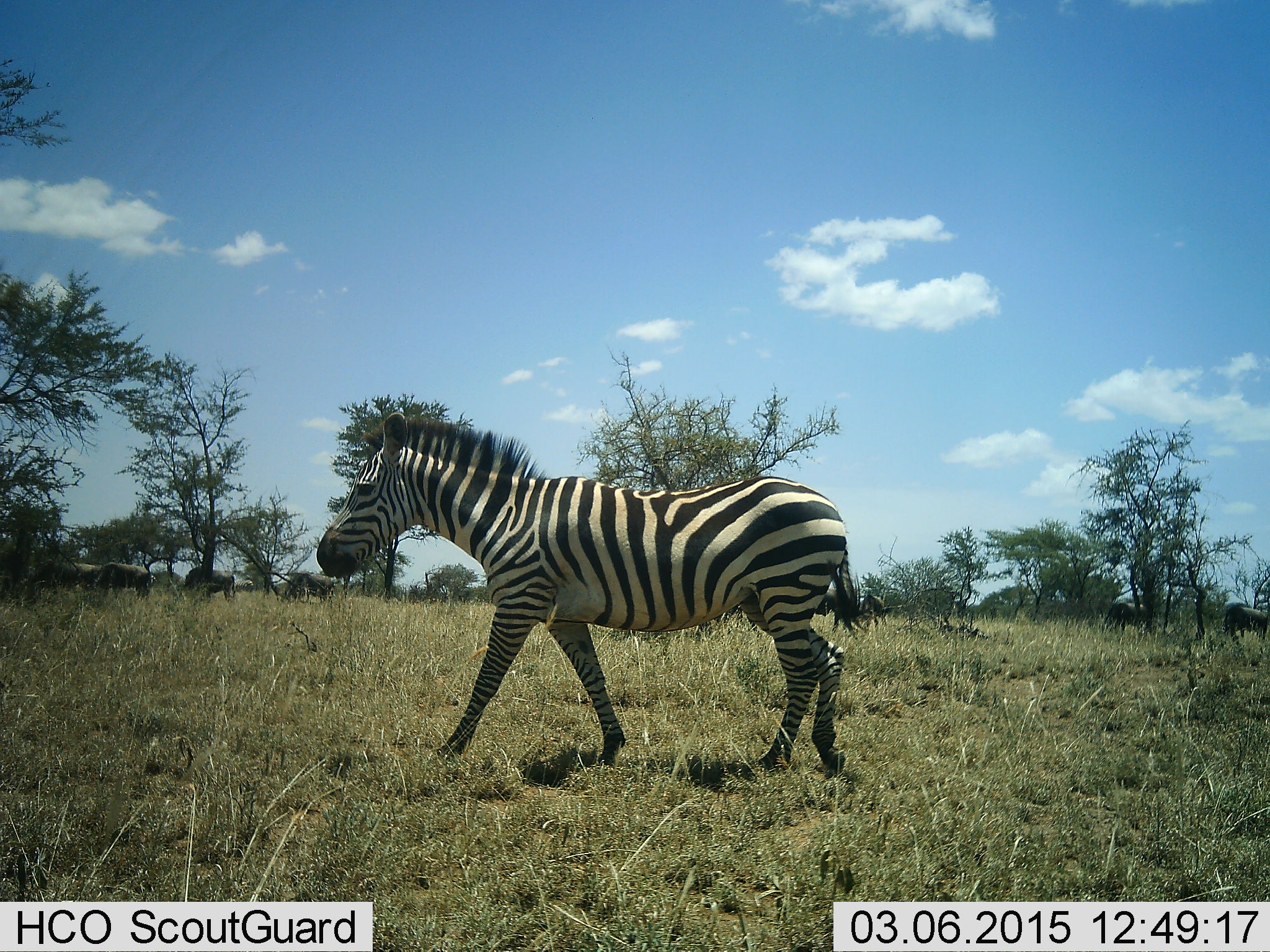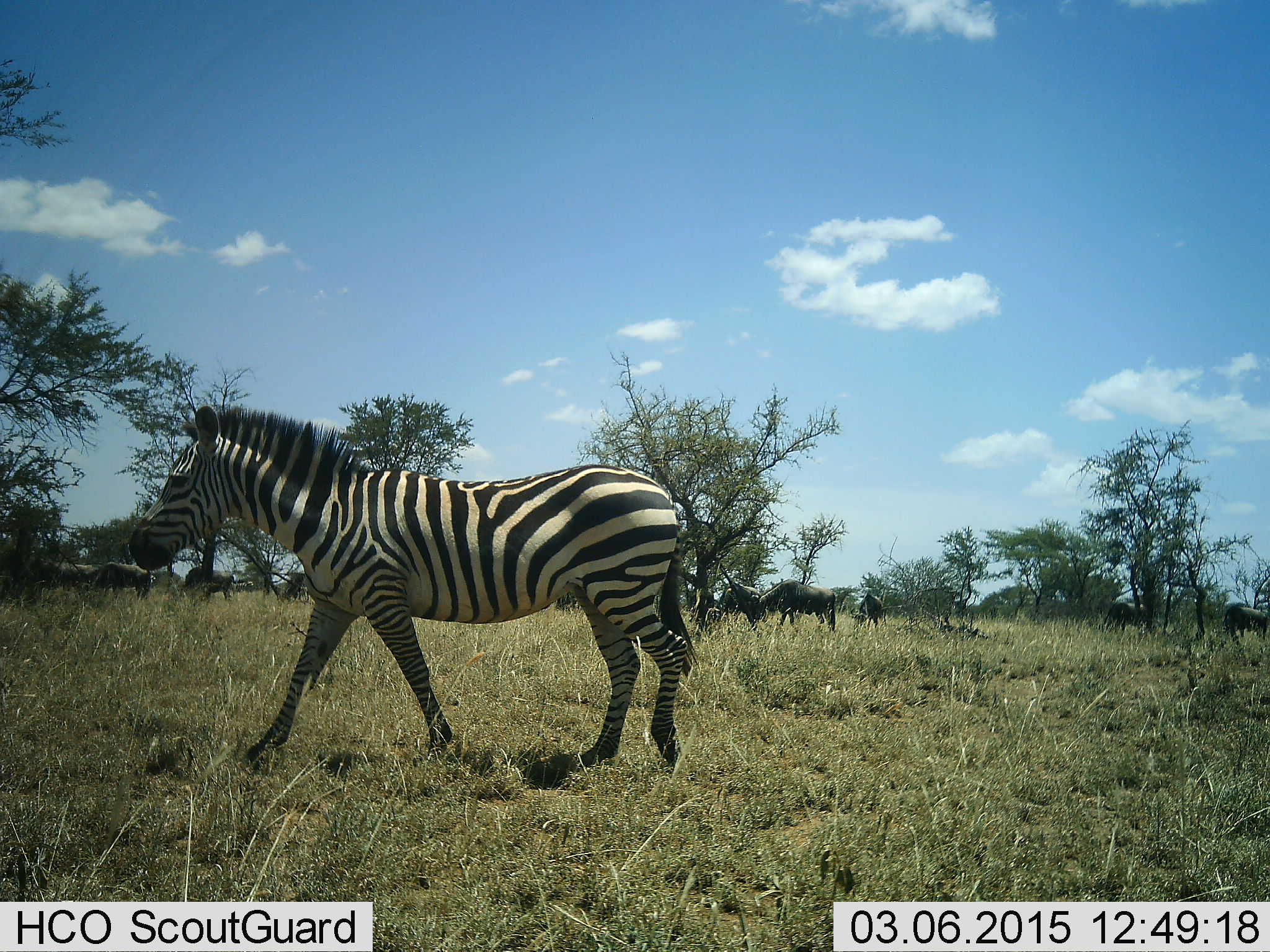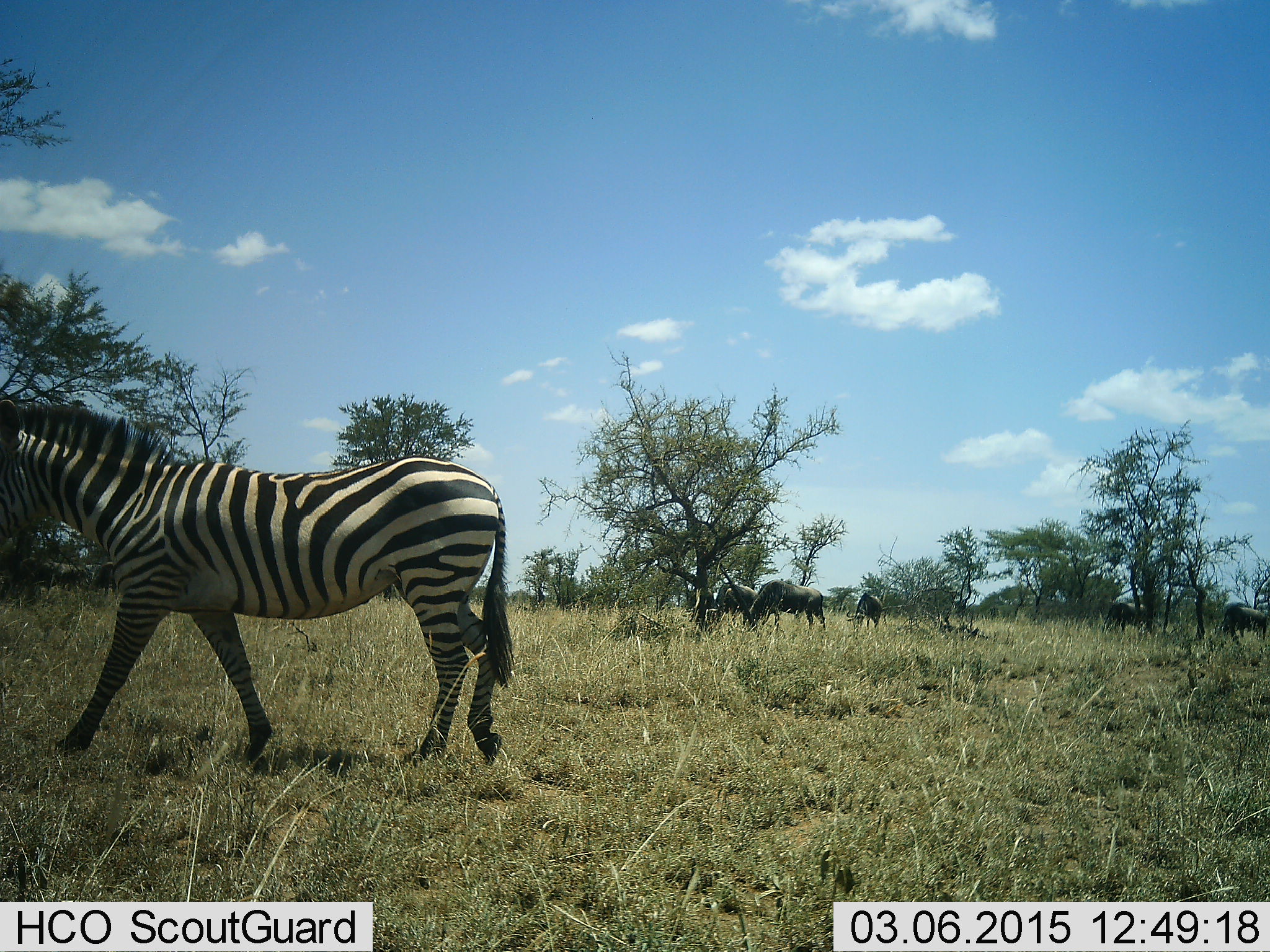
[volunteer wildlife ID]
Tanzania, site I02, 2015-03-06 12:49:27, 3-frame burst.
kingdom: Animalia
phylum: Chordata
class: Mammalia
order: Artiodactyla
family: Bovidae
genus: Connochaetes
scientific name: Connochaetes taurinus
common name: blue wildebeest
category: wildebeest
Wildebeest (blue wildebeest) (Connochaetes taurinus), count 10. Behavior (volunteer vote fractions): standing 60%, resting 0%, moving 40%, interacting 0%. Young present (vote fraction): 0%. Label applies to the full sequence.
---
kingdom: Animalia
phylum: Chordata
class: Mammalia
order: Perissodactyla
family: Equidae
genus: Equus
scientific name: Equus quagga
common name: plains zebra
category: zebra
Zebra (plains zebra) (Equus quagga), count 1. Behavior (volunteer vote fractions): standing 14%, resting 0%, moving 93%, interacting 0%. Young present (vote fraction): 0%. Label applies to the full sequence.